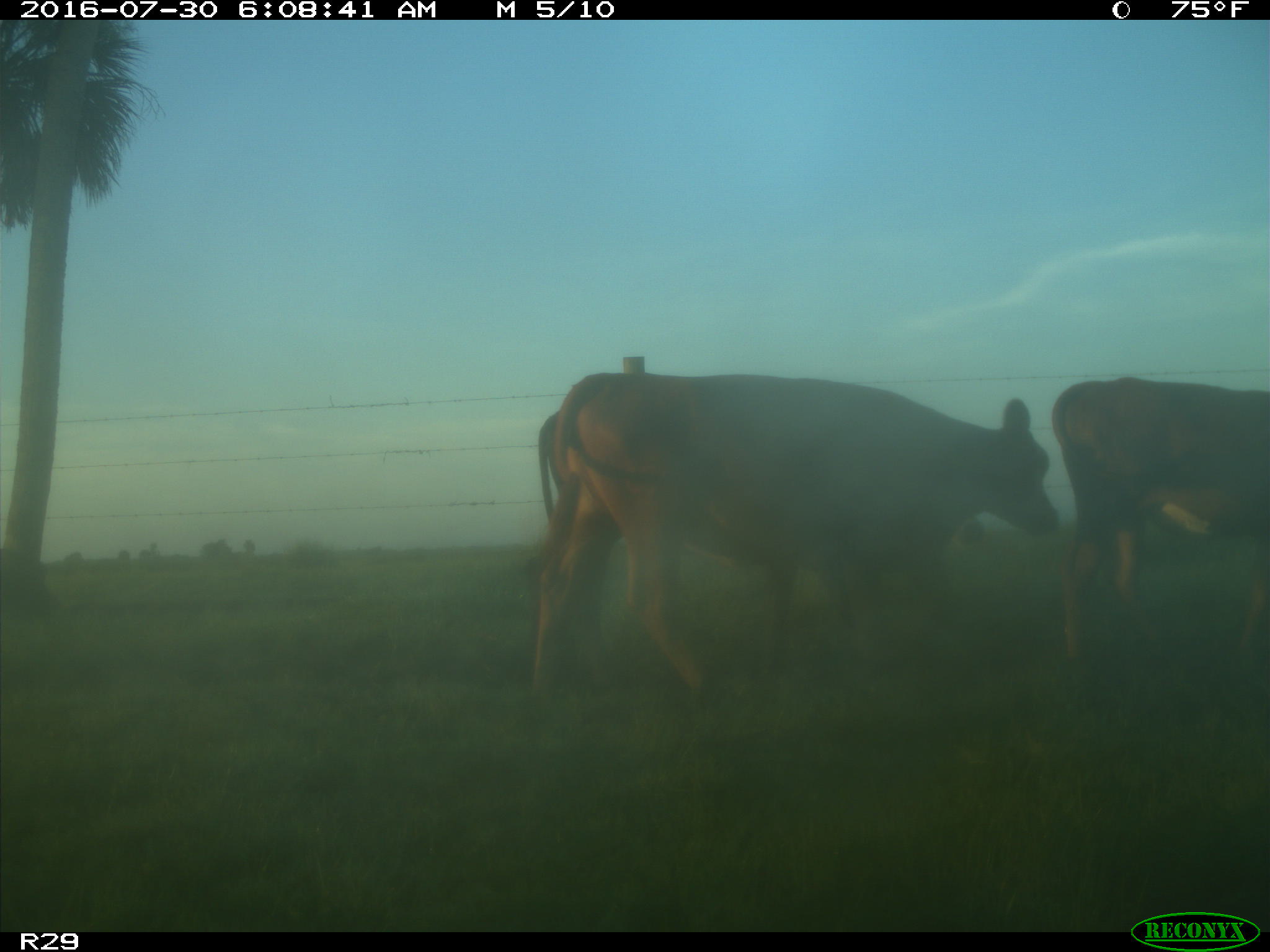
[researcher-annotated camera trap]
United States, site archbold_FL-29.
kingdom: Animalia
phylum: Chordata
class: Mammalia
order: Artiodactyla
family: Bovidae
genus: Bos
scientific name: Bos taurus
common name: domestic cow